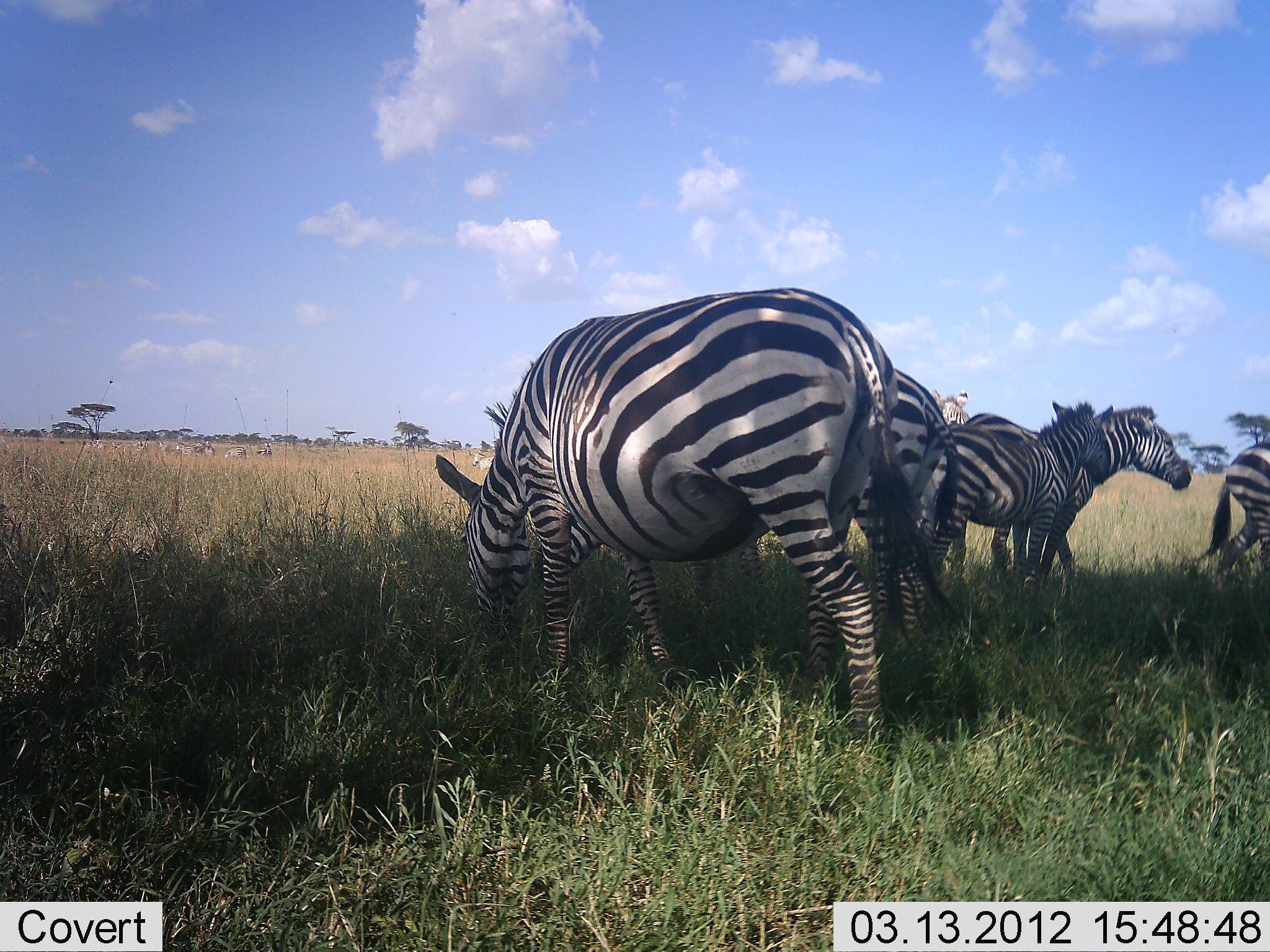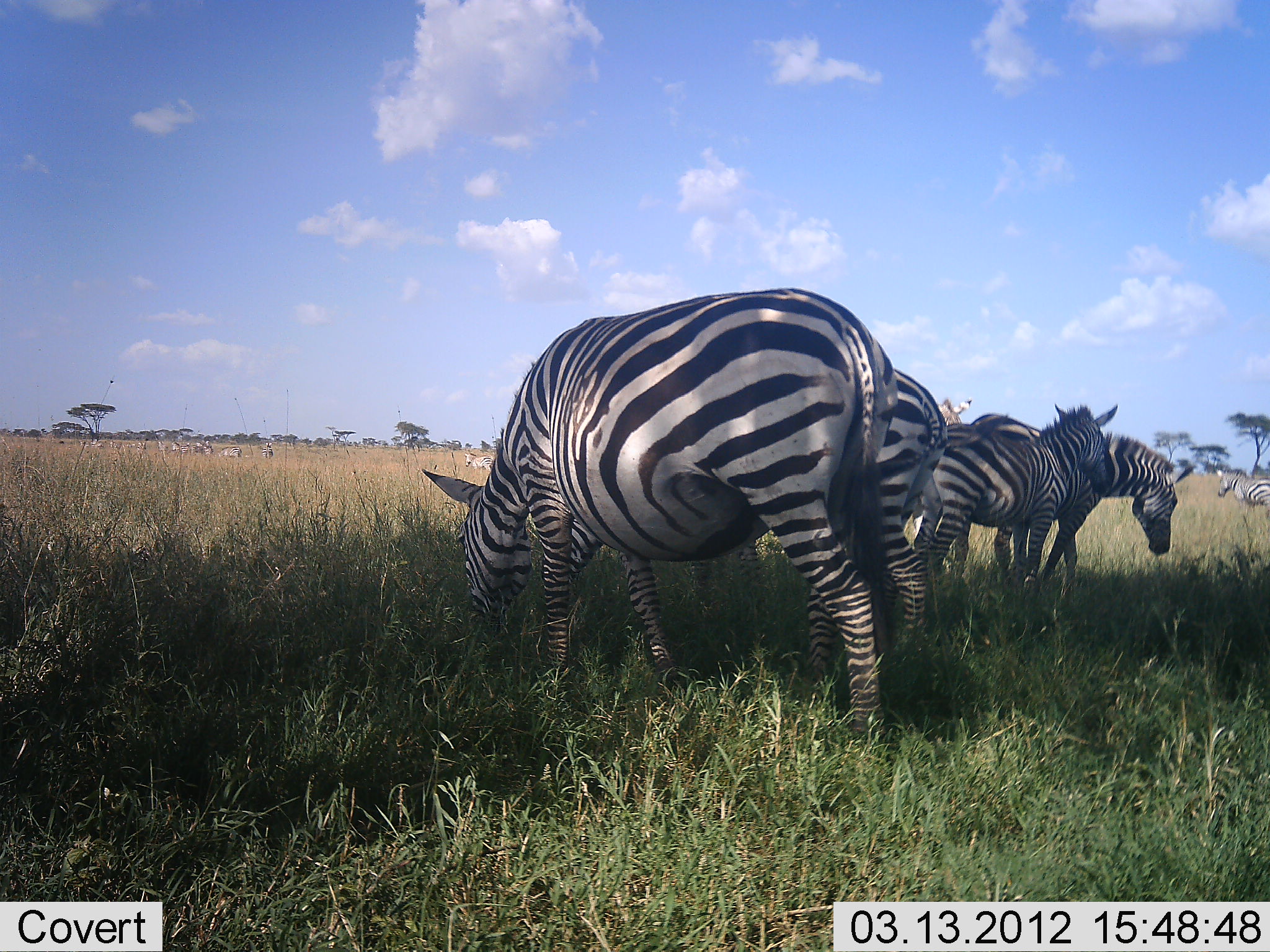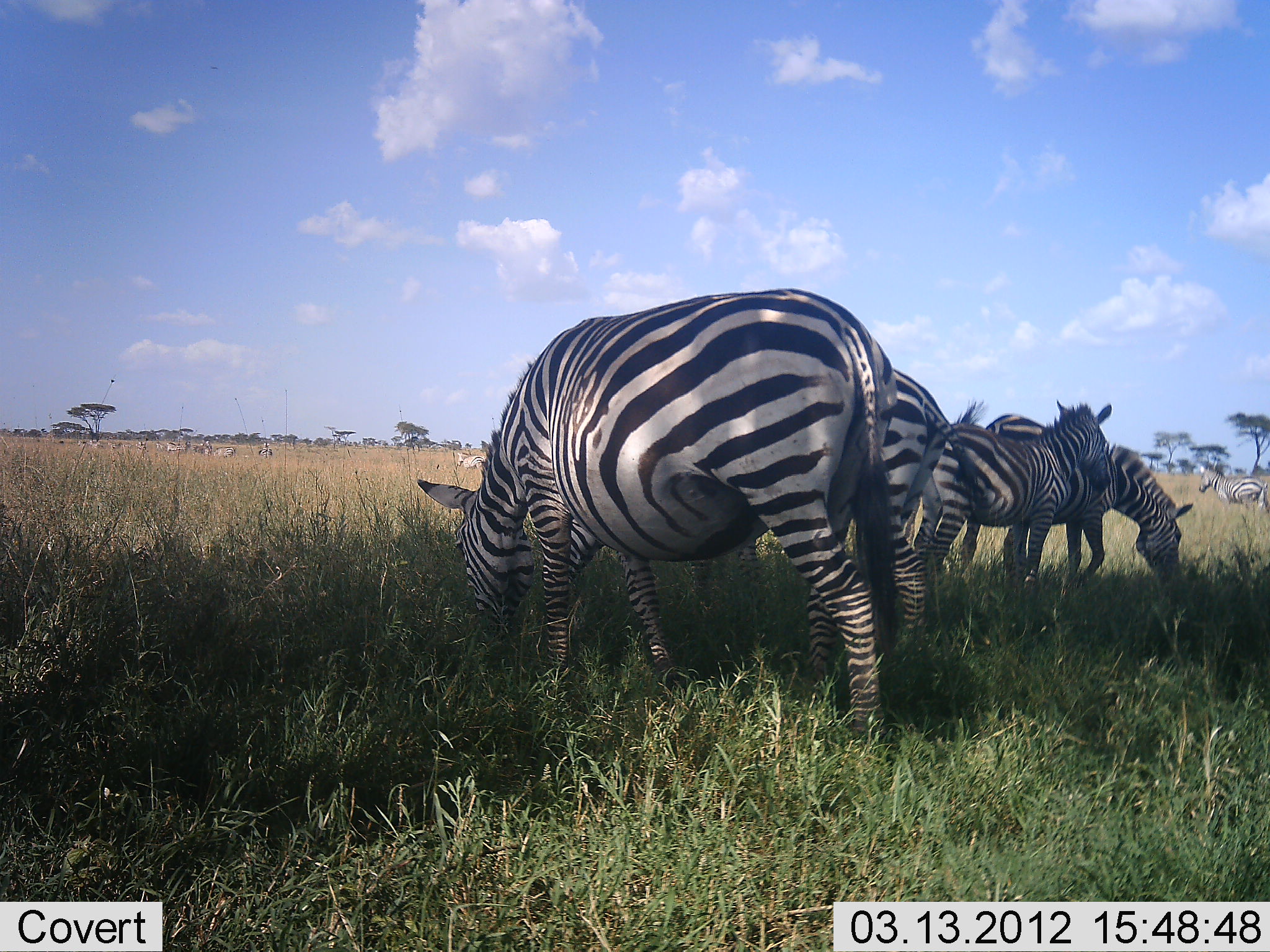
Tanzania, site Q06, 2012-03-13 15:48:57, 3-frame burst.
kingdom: Animalia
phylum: Chordata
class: Mammalia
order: Perissodactyla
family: Equidae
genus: Equus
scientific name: Equus quagga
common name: plains zebra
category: zebra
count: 6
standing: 60%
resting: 13%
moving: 40%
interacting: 20%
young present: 0%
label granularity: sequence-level